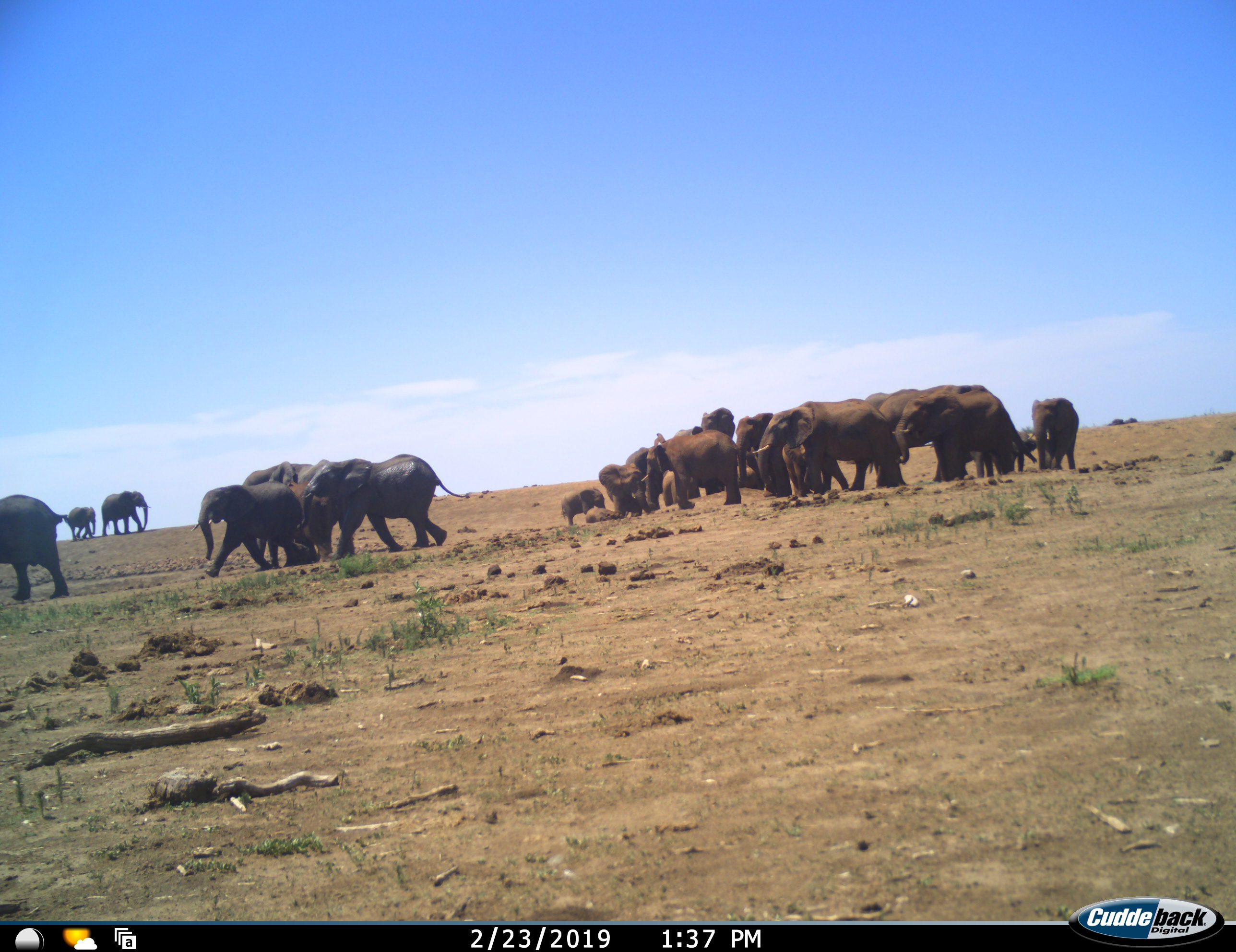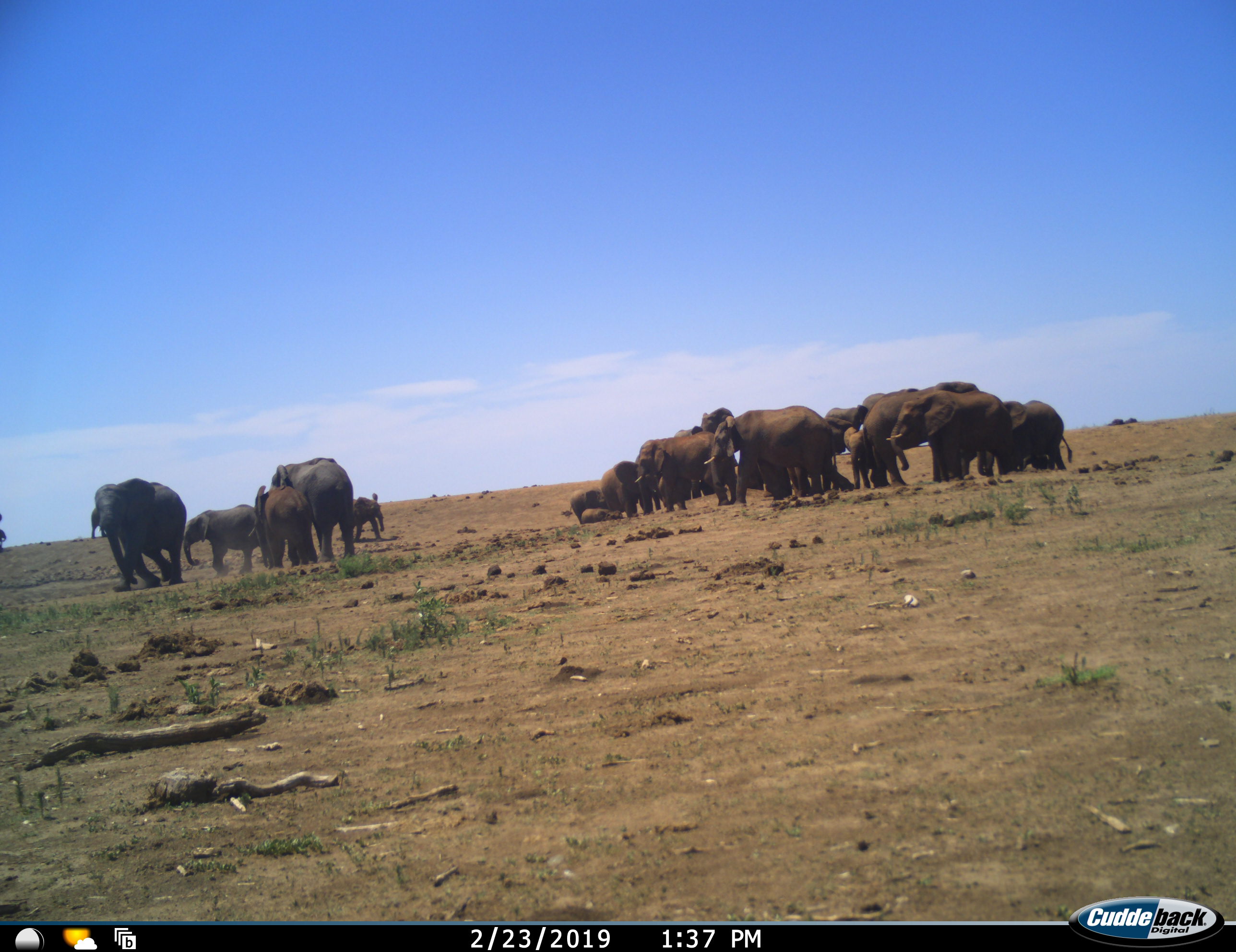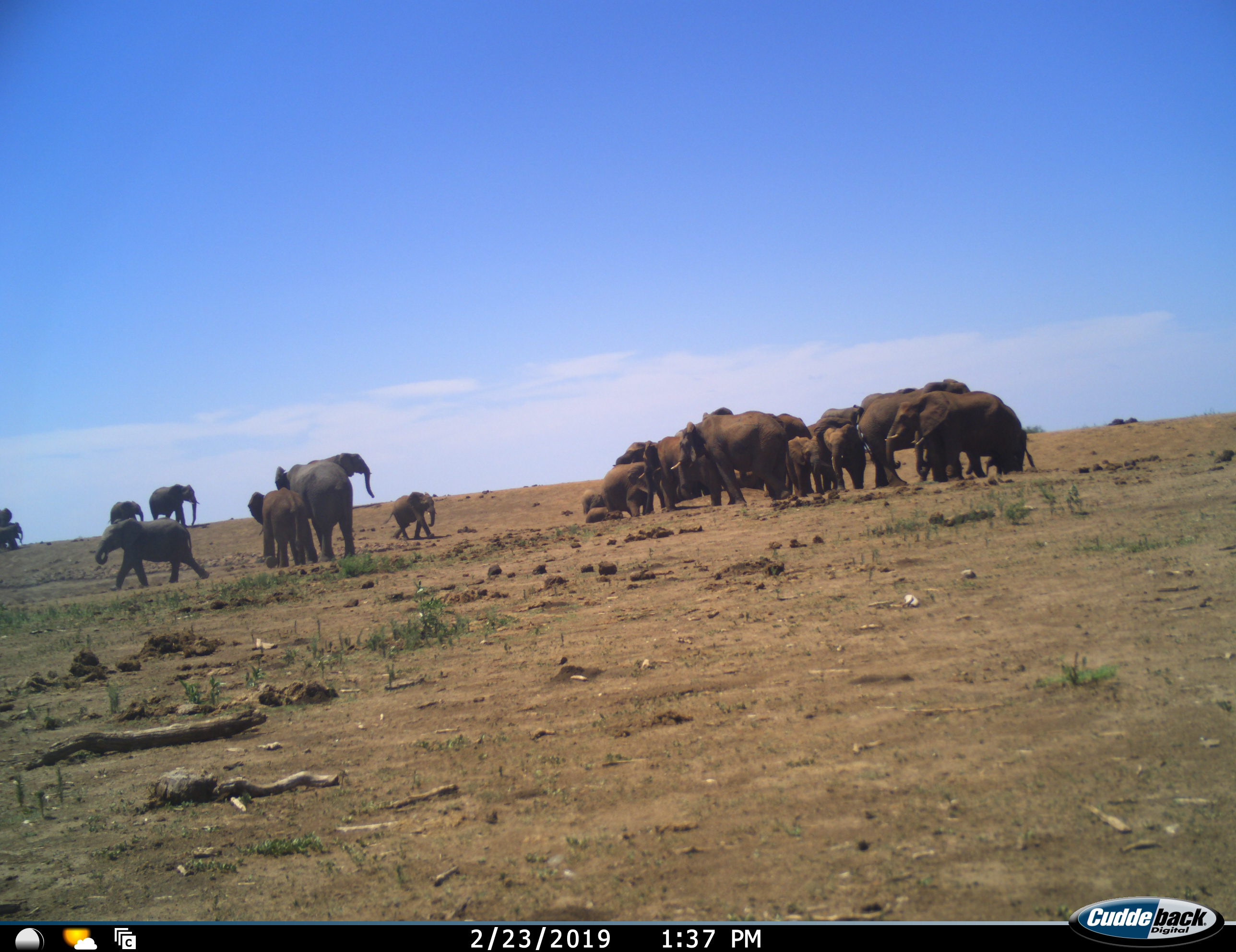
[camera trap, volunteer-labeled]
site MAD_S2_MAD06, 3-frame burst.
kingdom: Animalia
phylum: Chordata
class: Mammalia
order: Proboscidea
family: Elephantidae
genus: Loxodonta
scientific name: Loxodonta africana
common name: african bush elephant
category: elephant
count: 11-50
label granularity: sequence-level